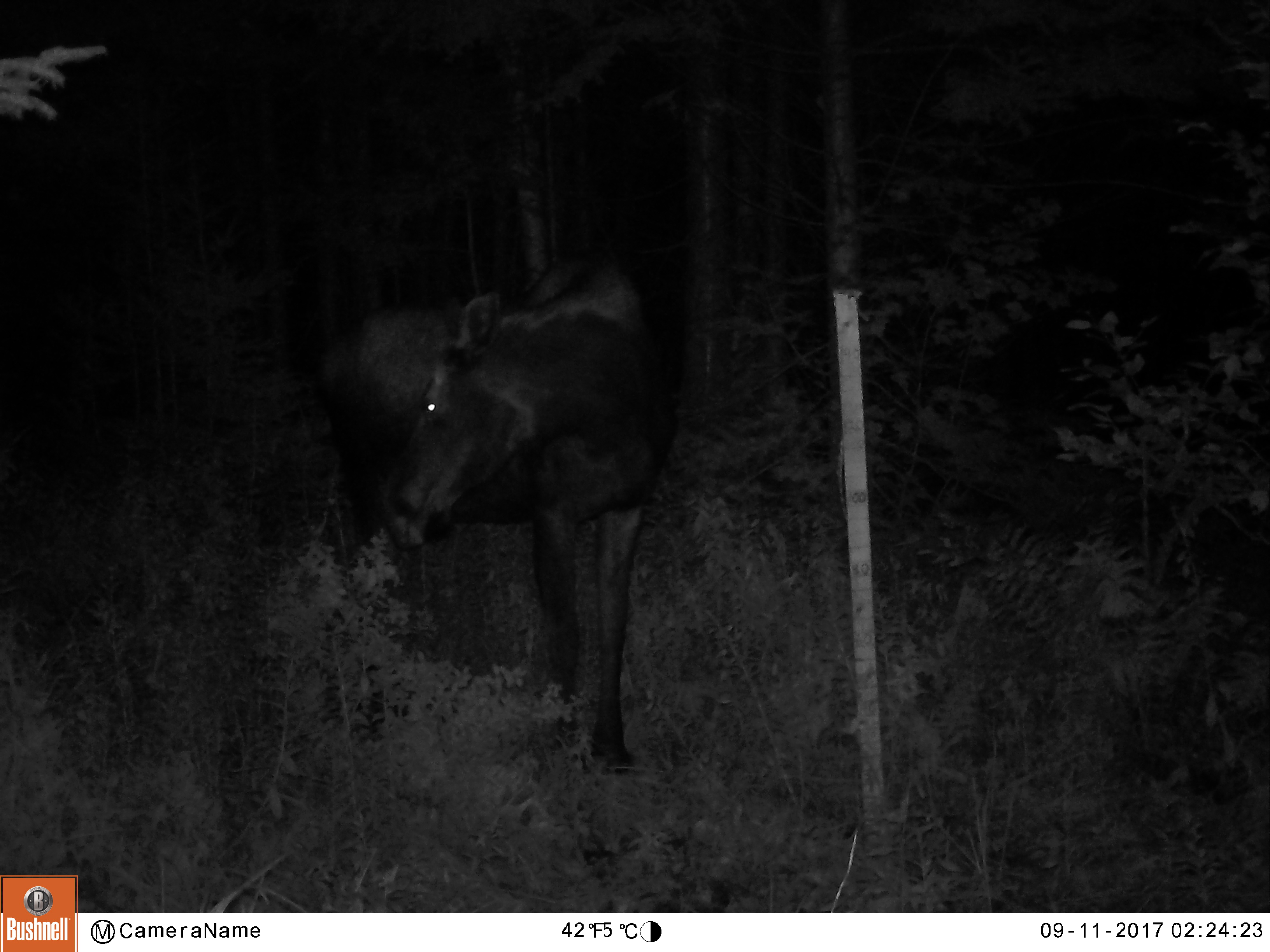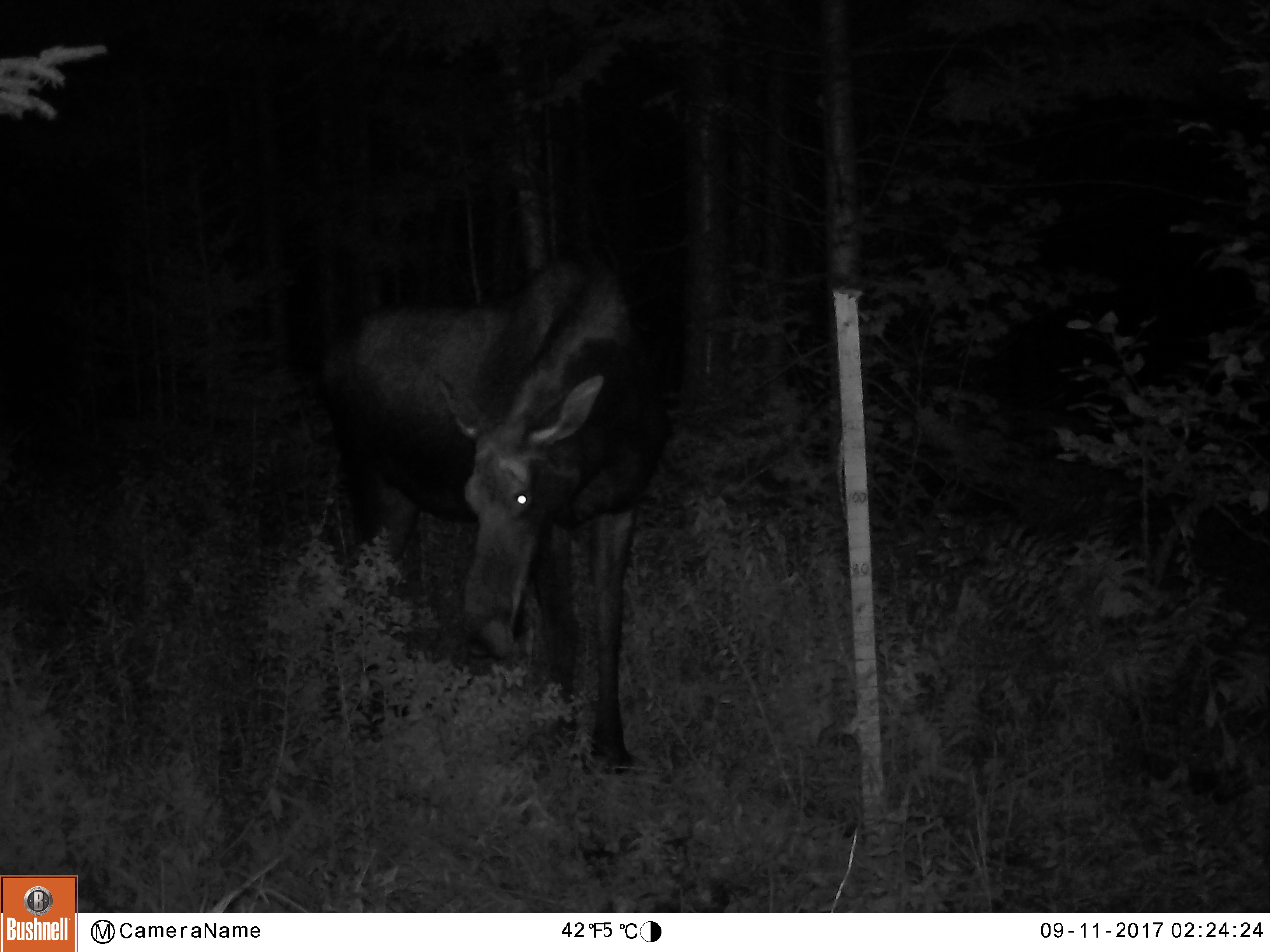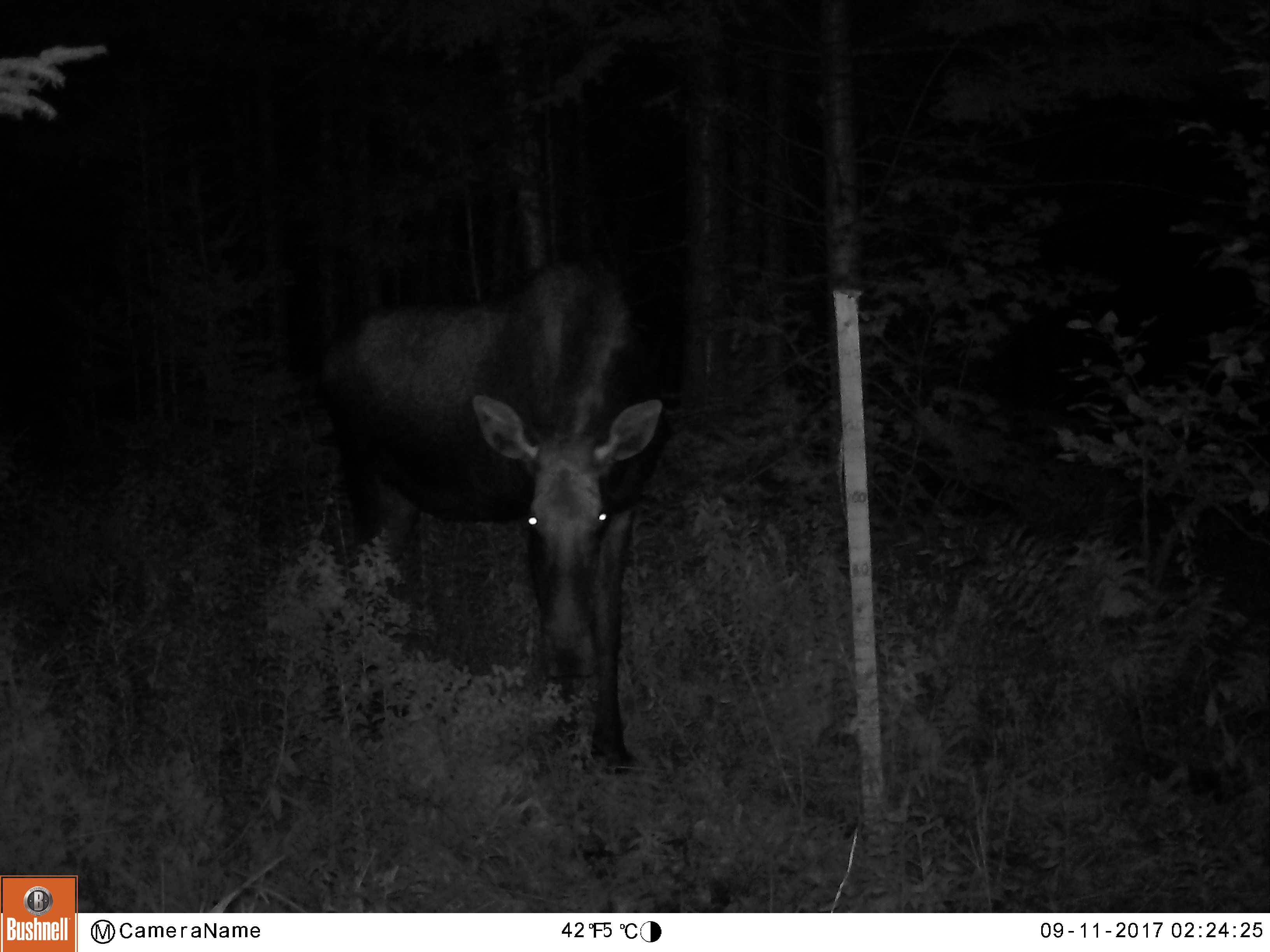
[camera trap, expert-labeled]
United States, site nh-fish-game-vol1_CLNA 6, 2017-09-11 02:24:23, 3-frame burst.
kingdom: Animalia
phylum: Chordata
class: Mammalia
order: Artiodactyla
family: Cervidae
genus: Alces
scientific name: Alces alces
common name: moose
Moose (Alces alces).